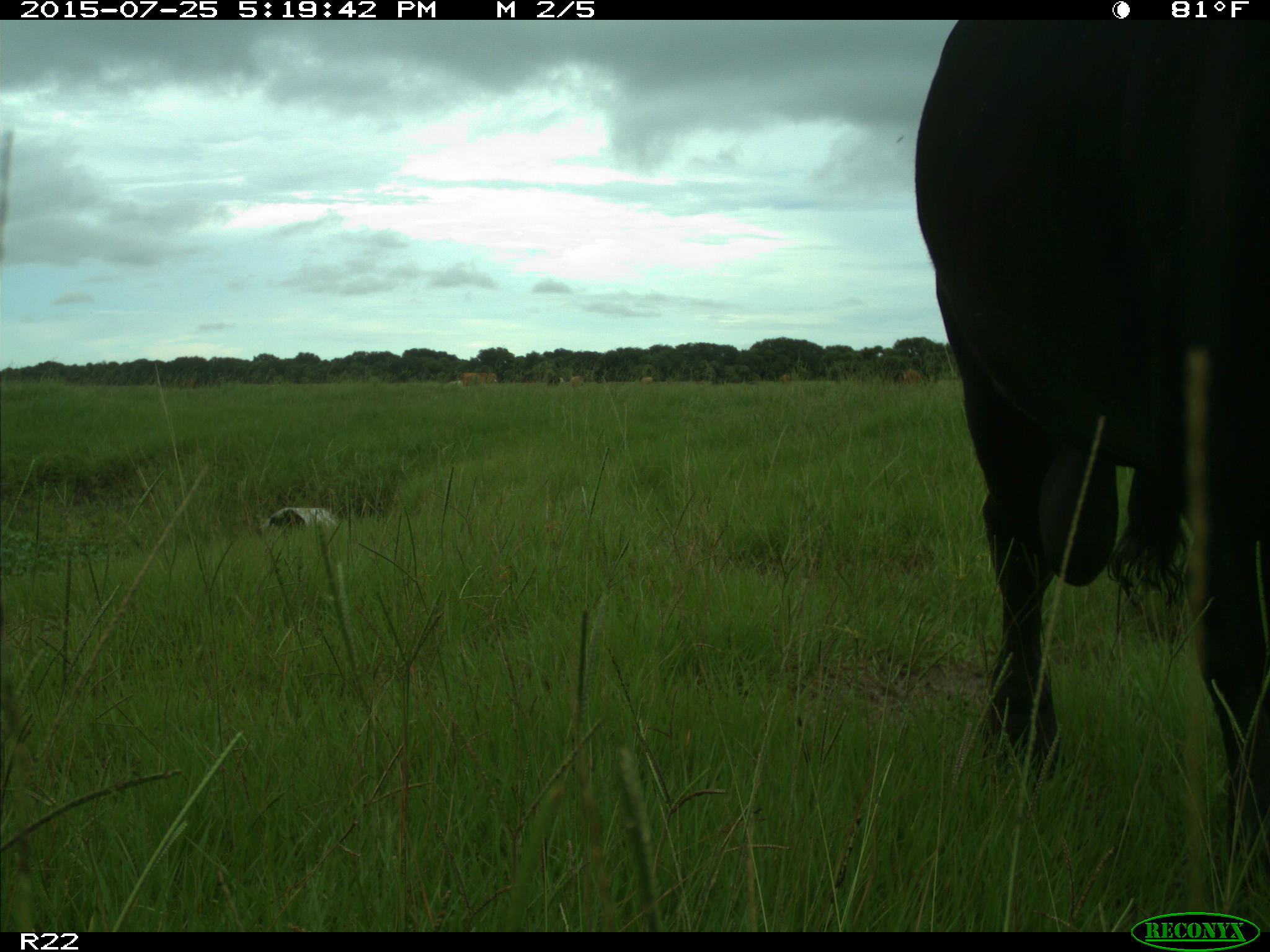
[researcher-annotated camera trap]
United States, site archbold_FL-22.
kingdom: Animalia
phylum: Chordata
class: Mammalia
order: Artiodactyla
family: Bovidae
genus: Bos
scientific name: Bos taurus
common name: domestic cow